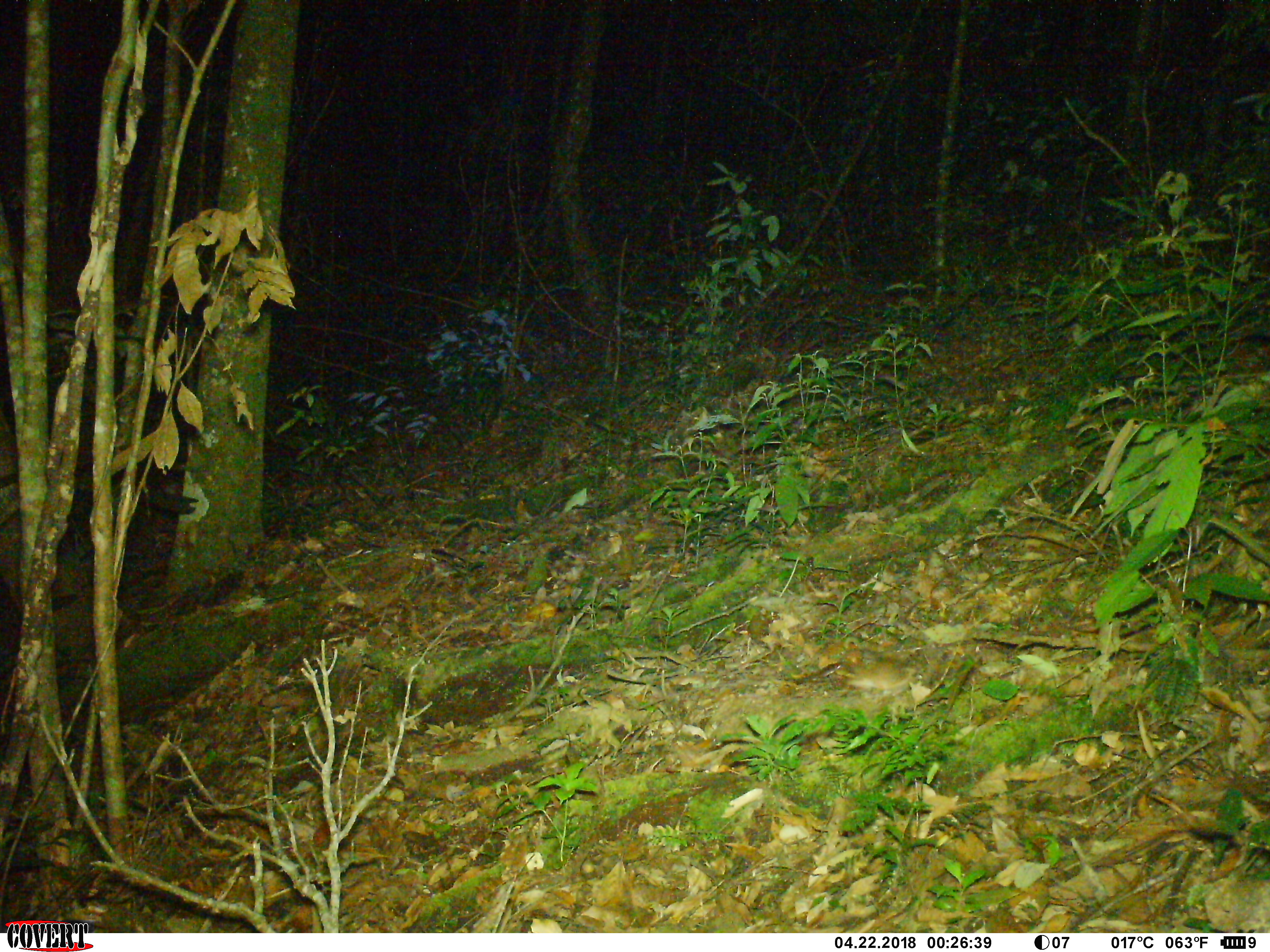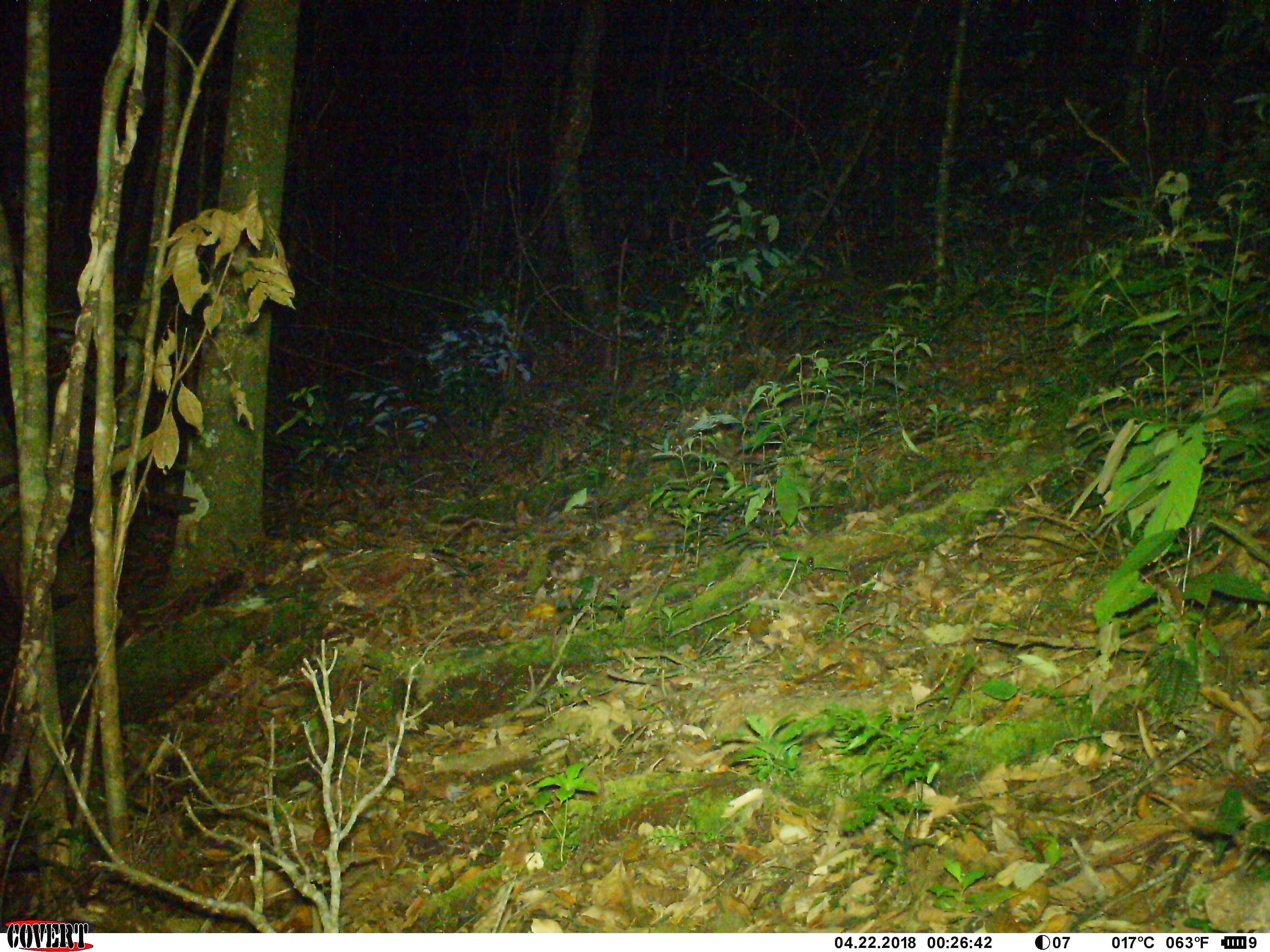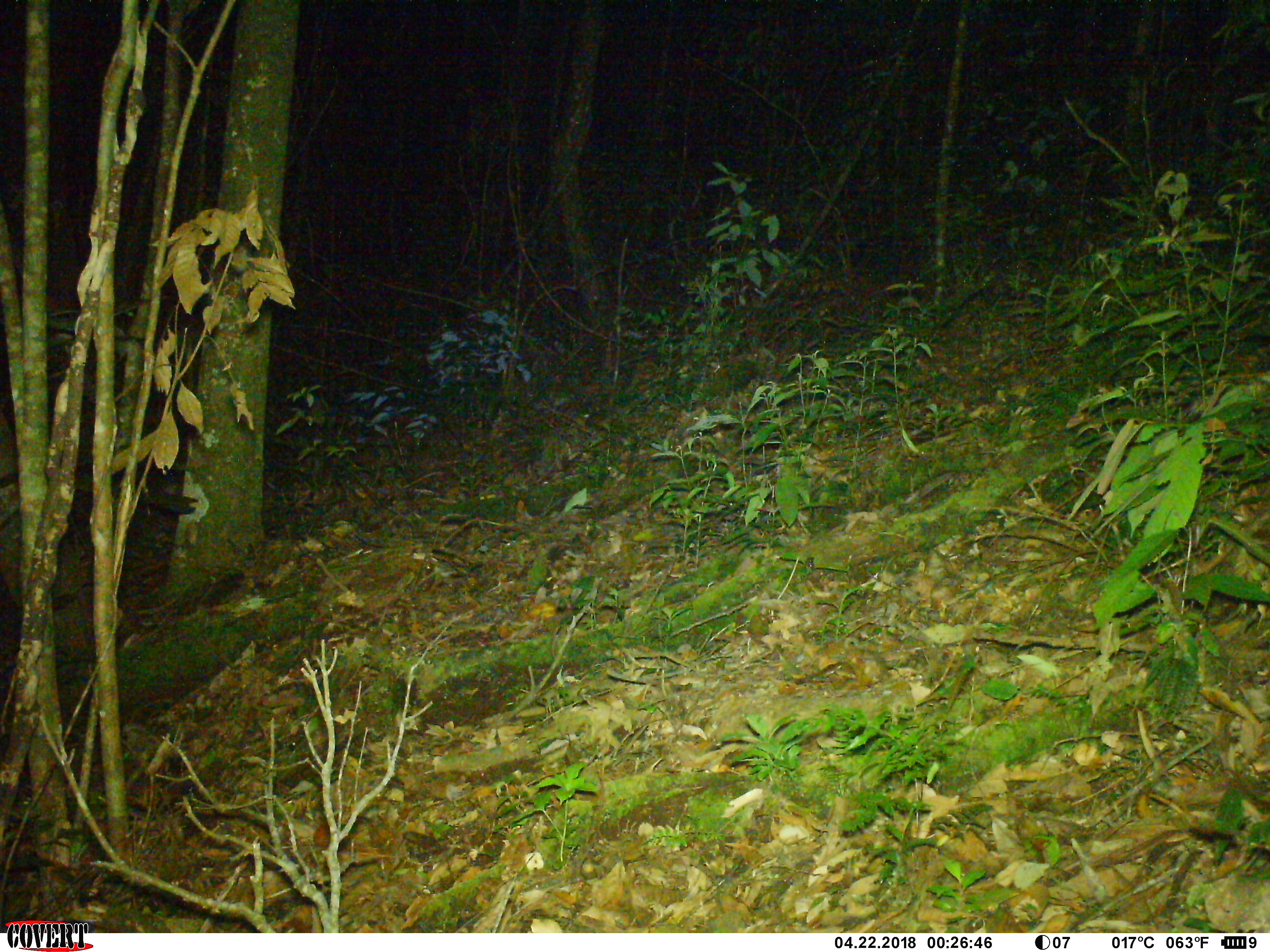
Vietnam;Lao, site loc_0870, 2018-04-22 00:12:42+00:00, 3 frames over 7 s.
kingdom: Animalia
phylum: Chordata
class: Mammalia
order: Rodentia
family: Muridae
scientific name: Muridae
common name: old-world mice and rats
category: unidentified murid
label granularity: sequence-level